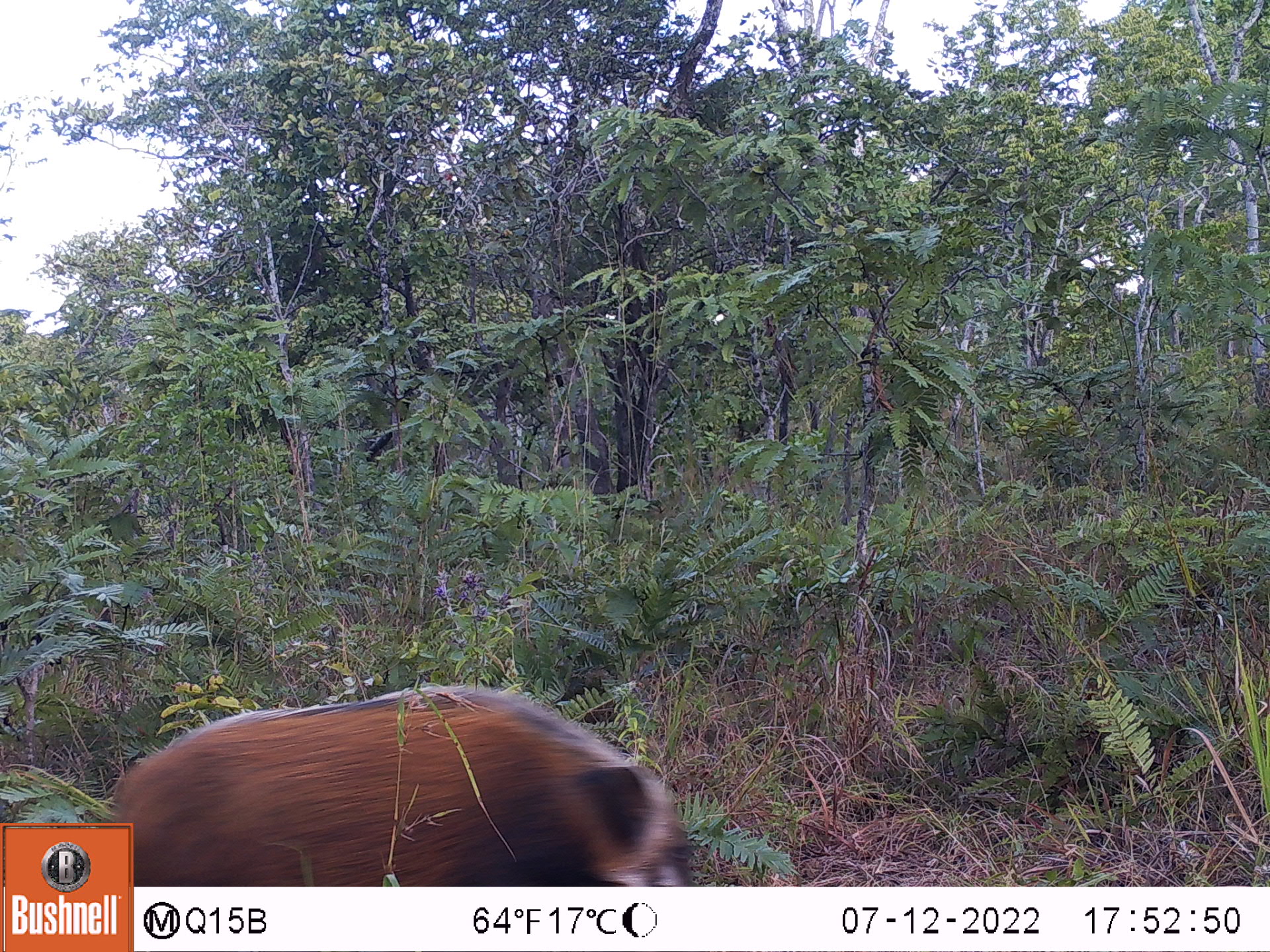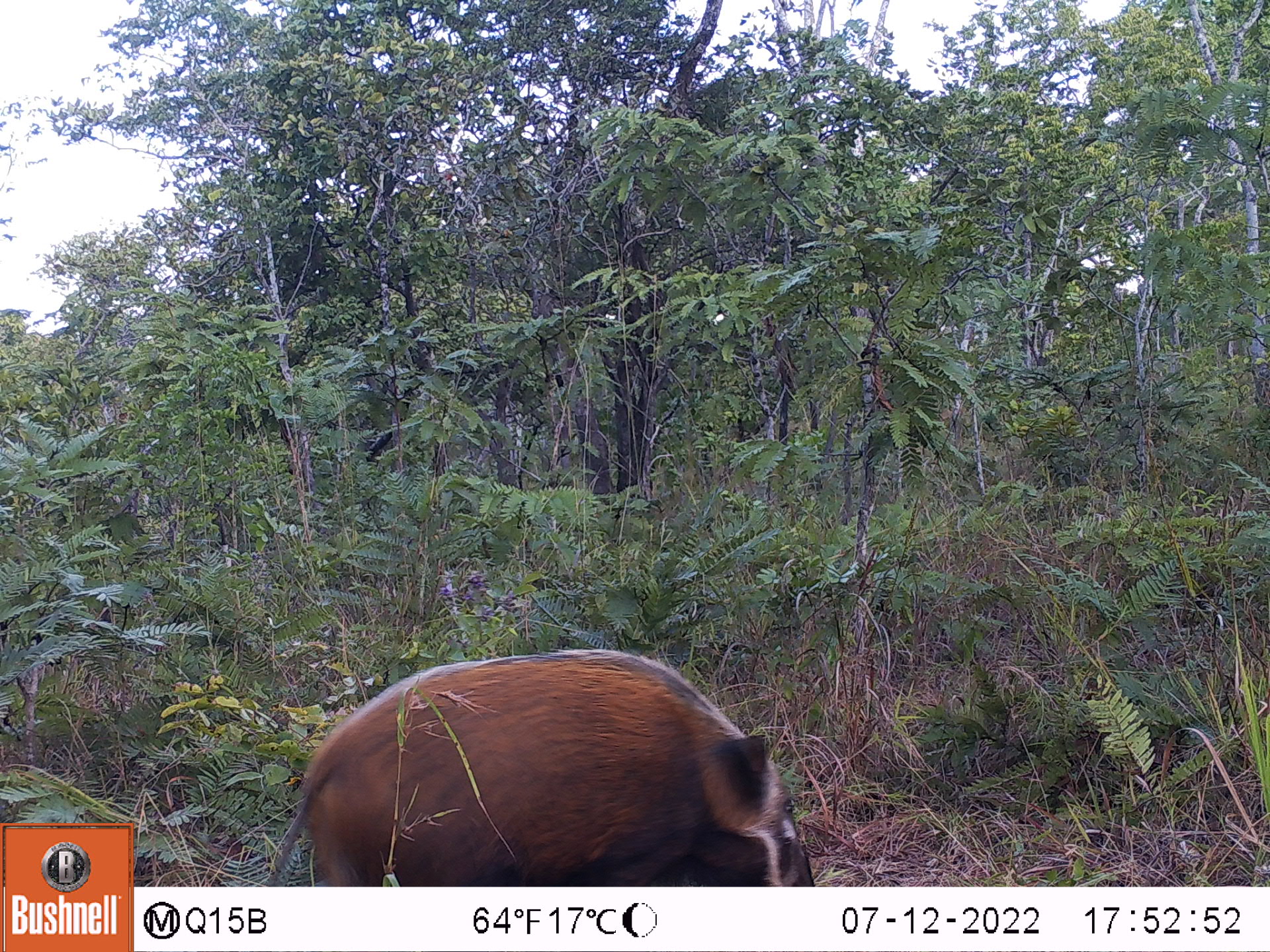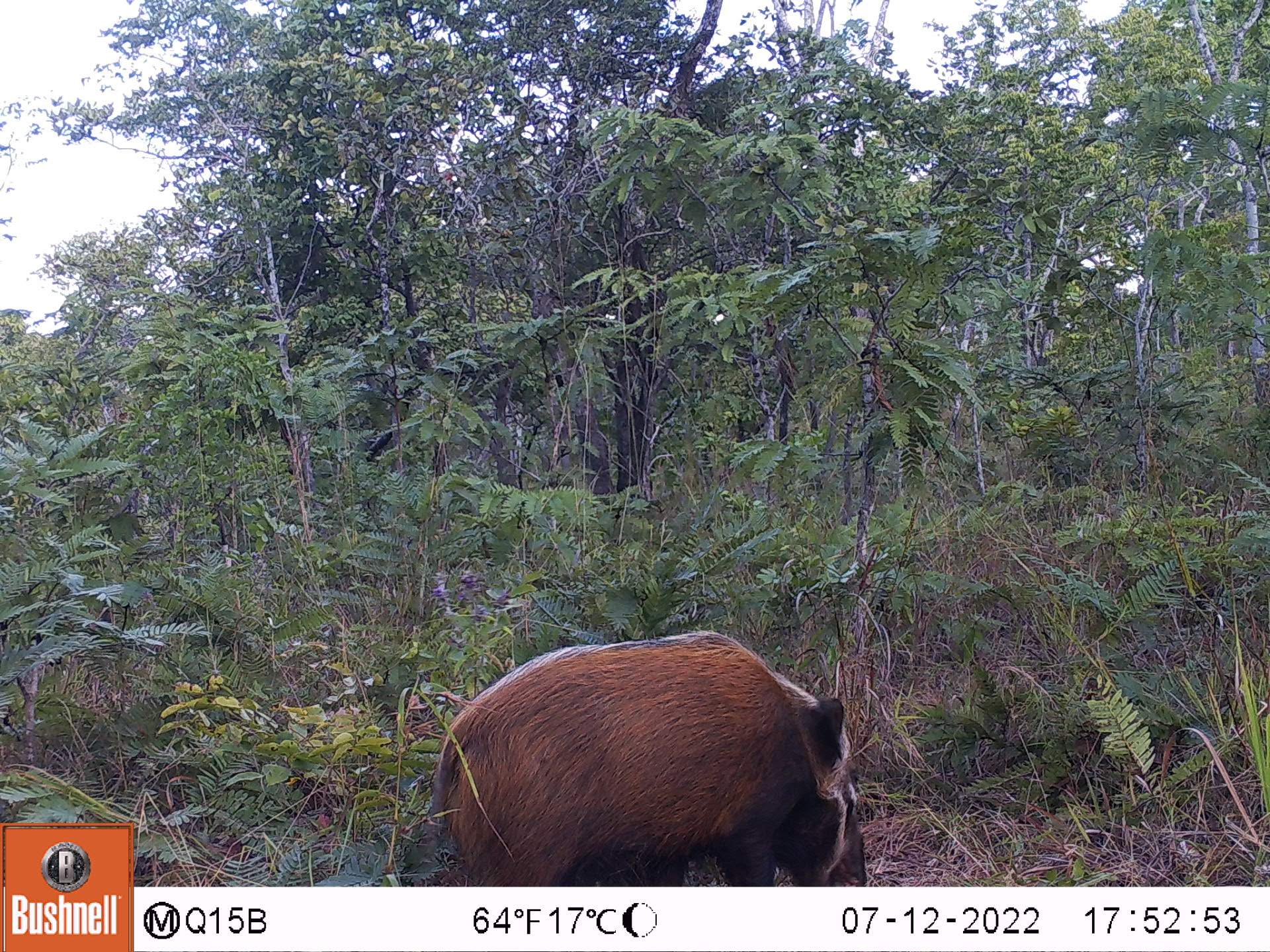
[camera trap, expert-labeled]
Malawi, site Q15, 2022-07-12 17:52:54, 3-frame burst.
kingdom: Animalia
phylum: Chordata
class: Mammalia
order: Artiodactyla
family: Suidae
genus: Potamochoerus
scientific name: Potamochoerus larvatus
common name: bushpig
Bushpig (Potamochoerus larvatus), count 1.